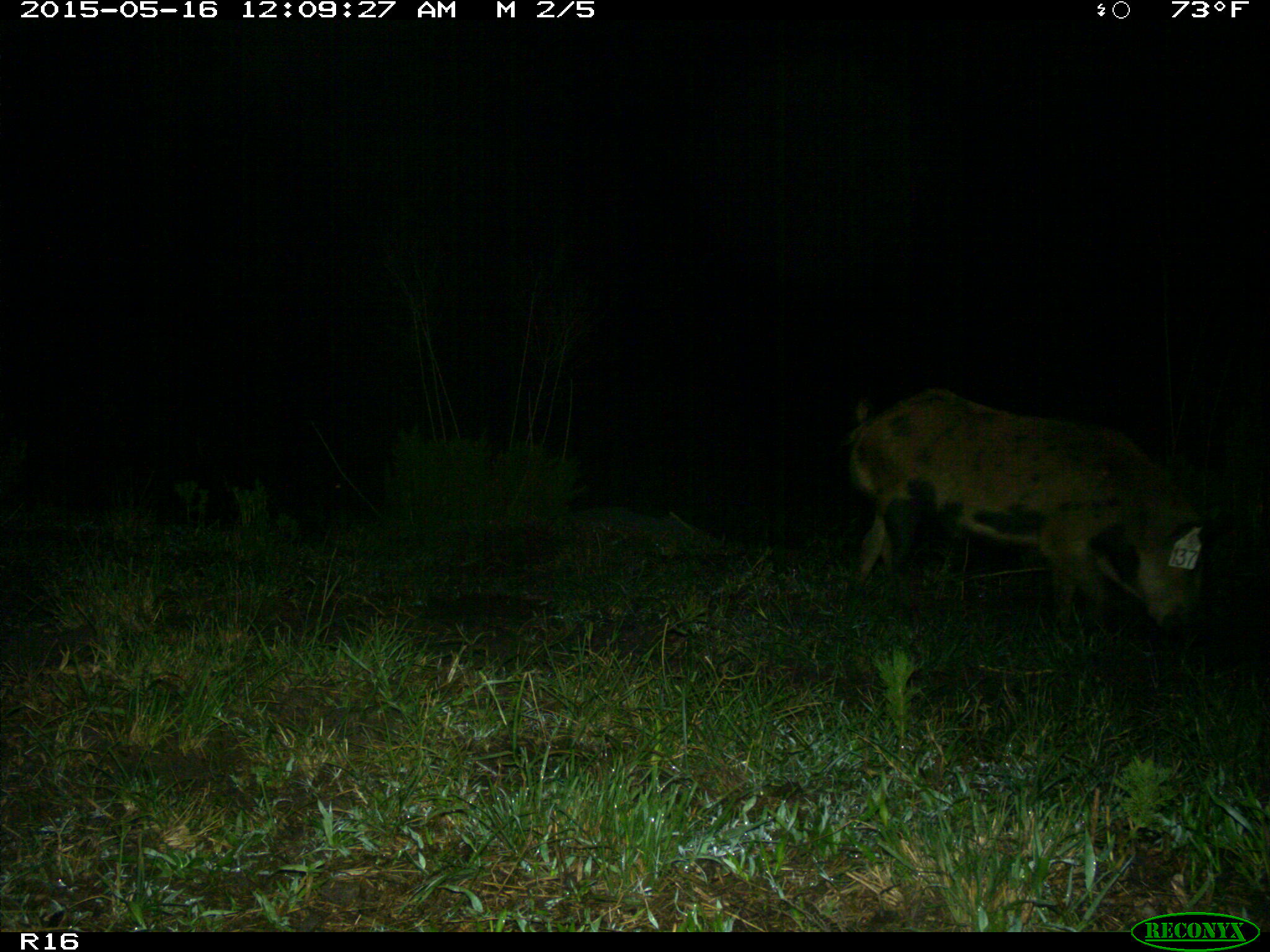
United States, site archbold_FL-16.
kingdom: Animalia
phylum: Chordata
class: Mammalia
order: Artiodactyla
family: Suidae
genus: Sus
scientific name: Sus scrofa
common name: wild boar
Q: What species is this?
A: Sus scrofa (wild boar).